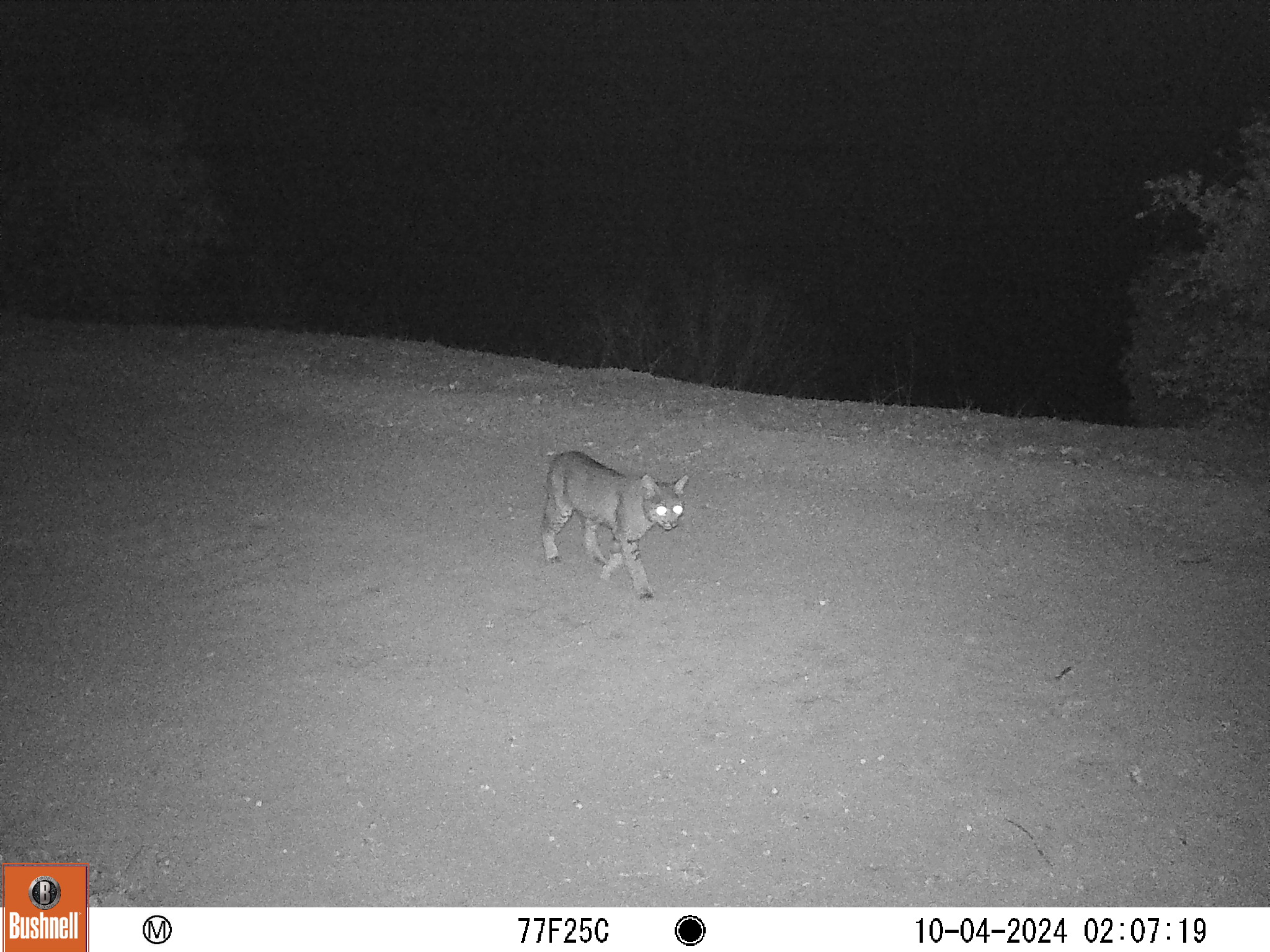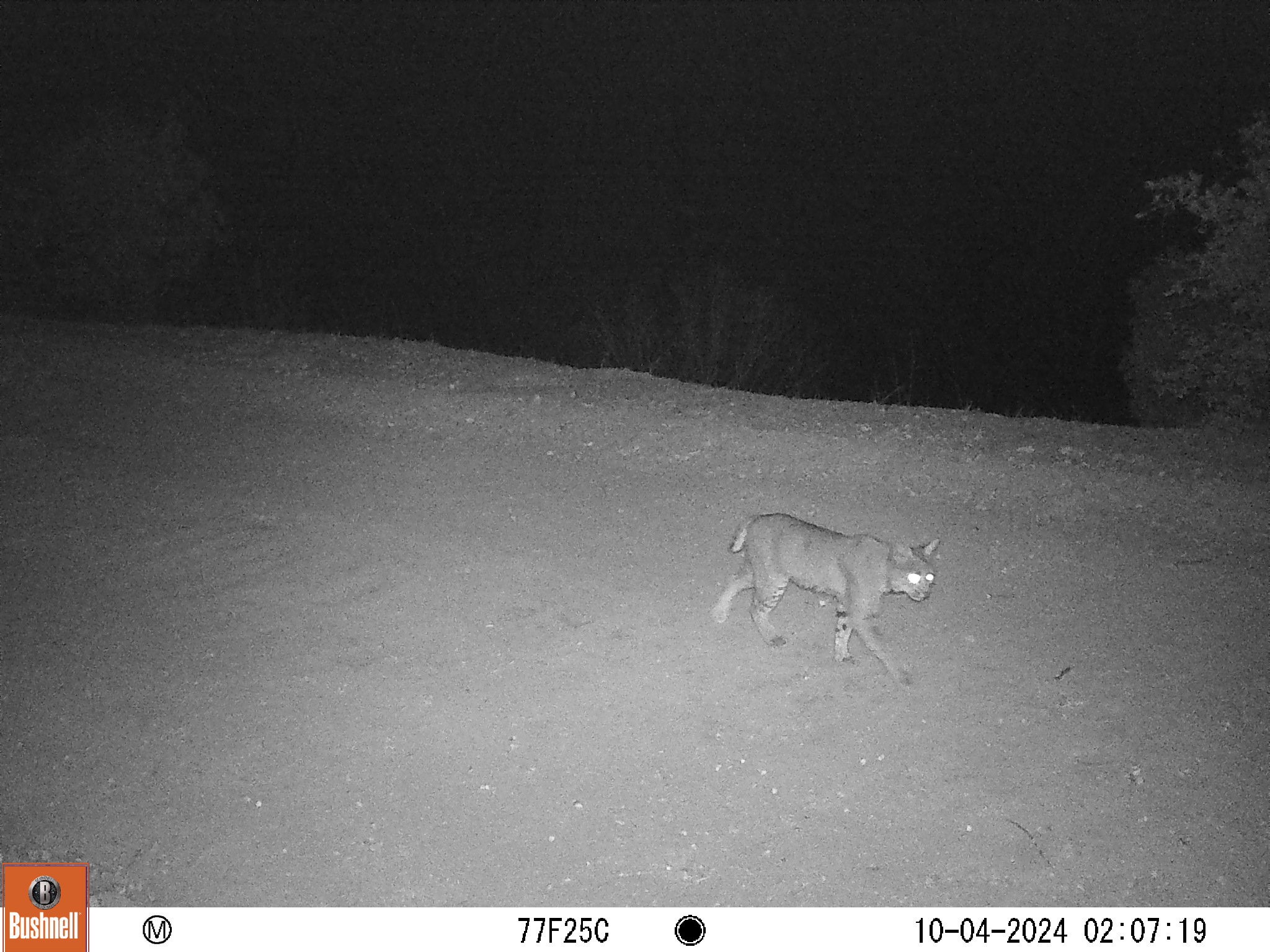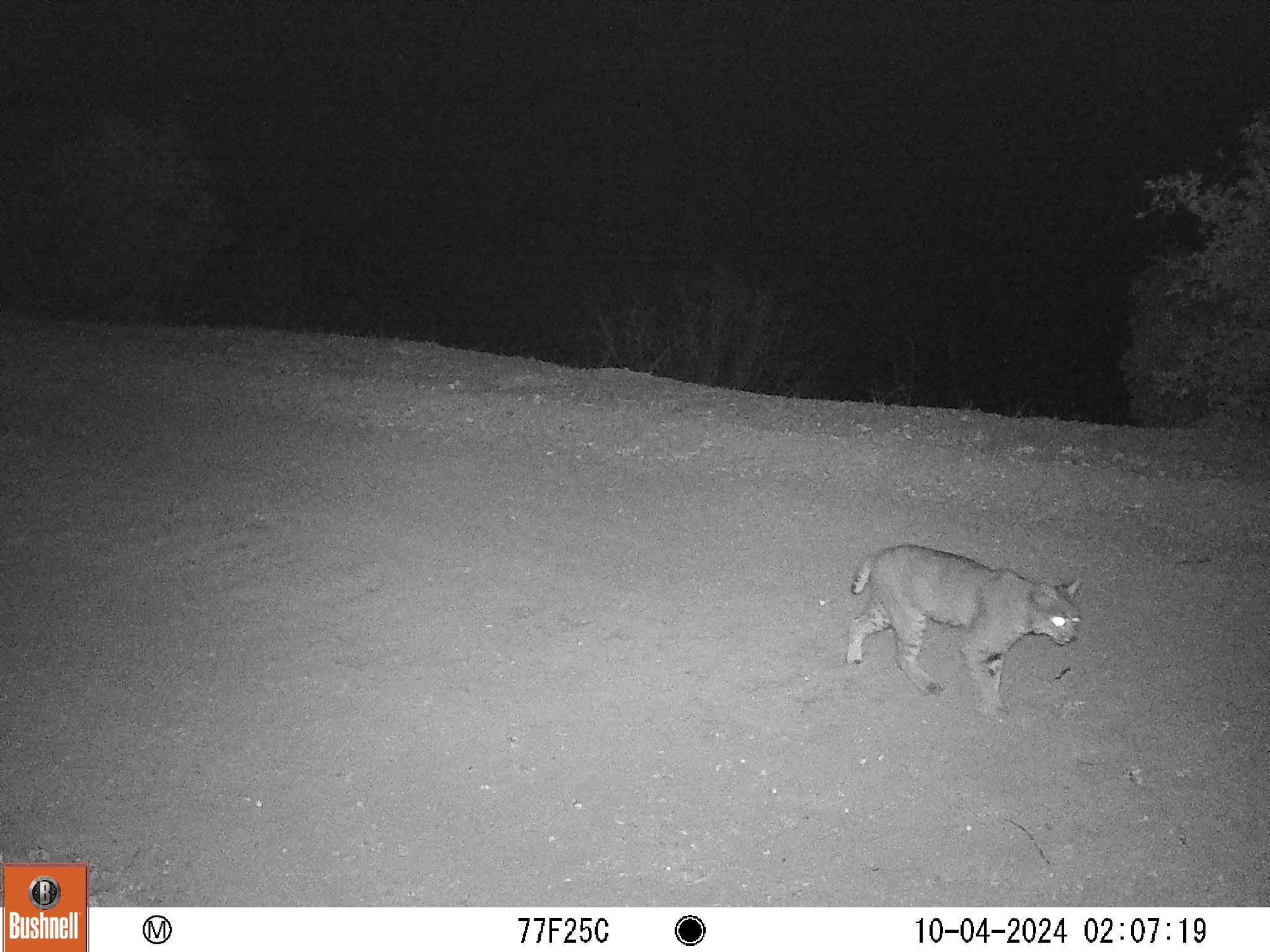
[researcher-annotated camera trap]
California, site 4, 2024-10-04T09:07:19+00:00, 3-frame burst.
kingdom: Animalia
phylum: Chordata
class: Mammalia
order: Carnivora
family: Felidae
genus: Lynx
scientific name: Lynx rufus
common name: bobcat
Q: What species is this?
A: Bobcat (Lynx rufus).